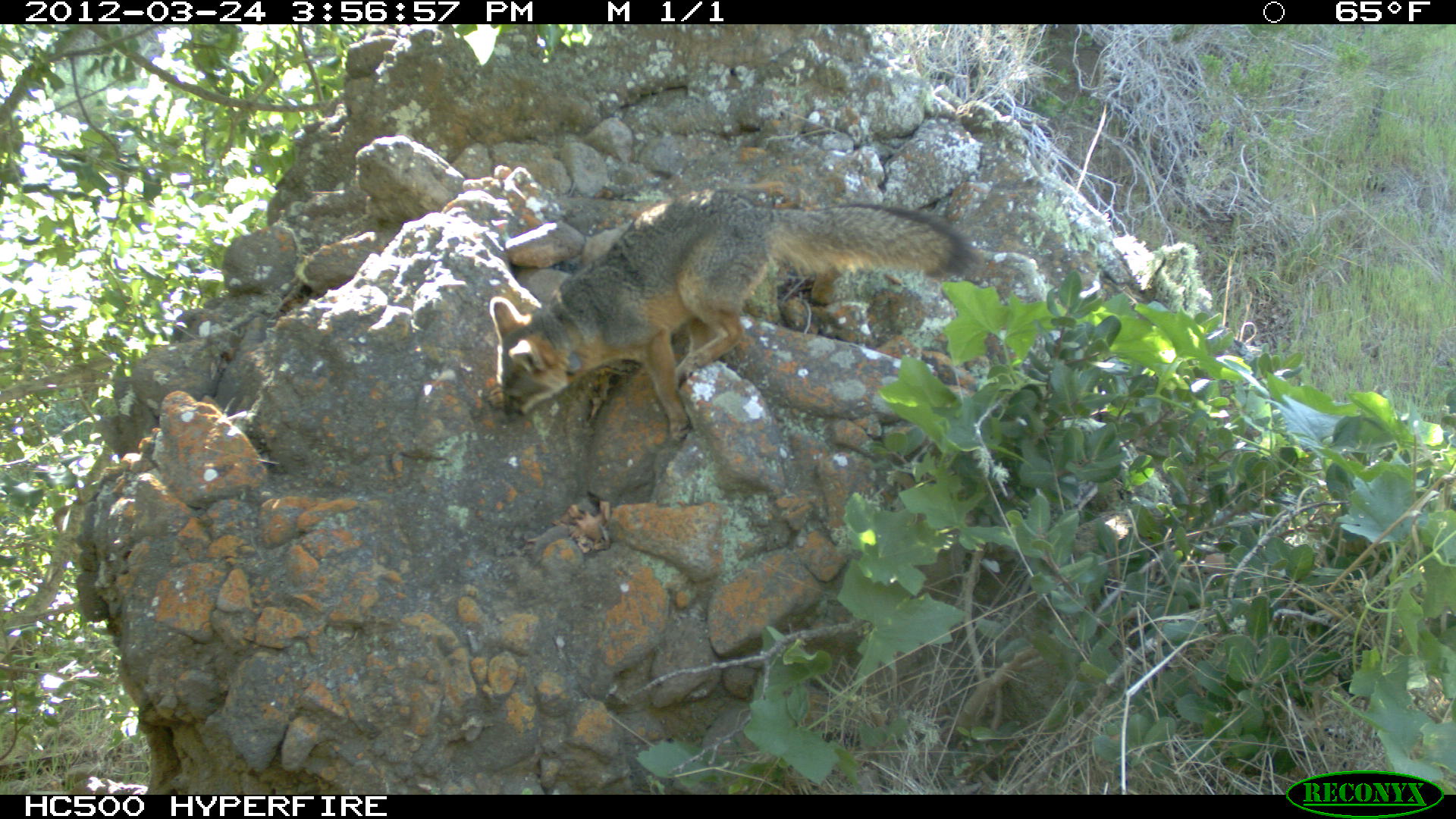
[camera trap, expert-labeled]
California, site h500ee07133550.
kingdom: Animalia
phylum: Chordata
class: Mammalia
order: Carnivora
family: Canidae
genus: Urocyon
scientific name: Urocyon littoralis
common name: island fox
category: fox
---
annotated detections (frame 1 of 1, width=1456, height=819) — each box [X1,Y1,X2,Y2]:
fox: [489,193,981,443]